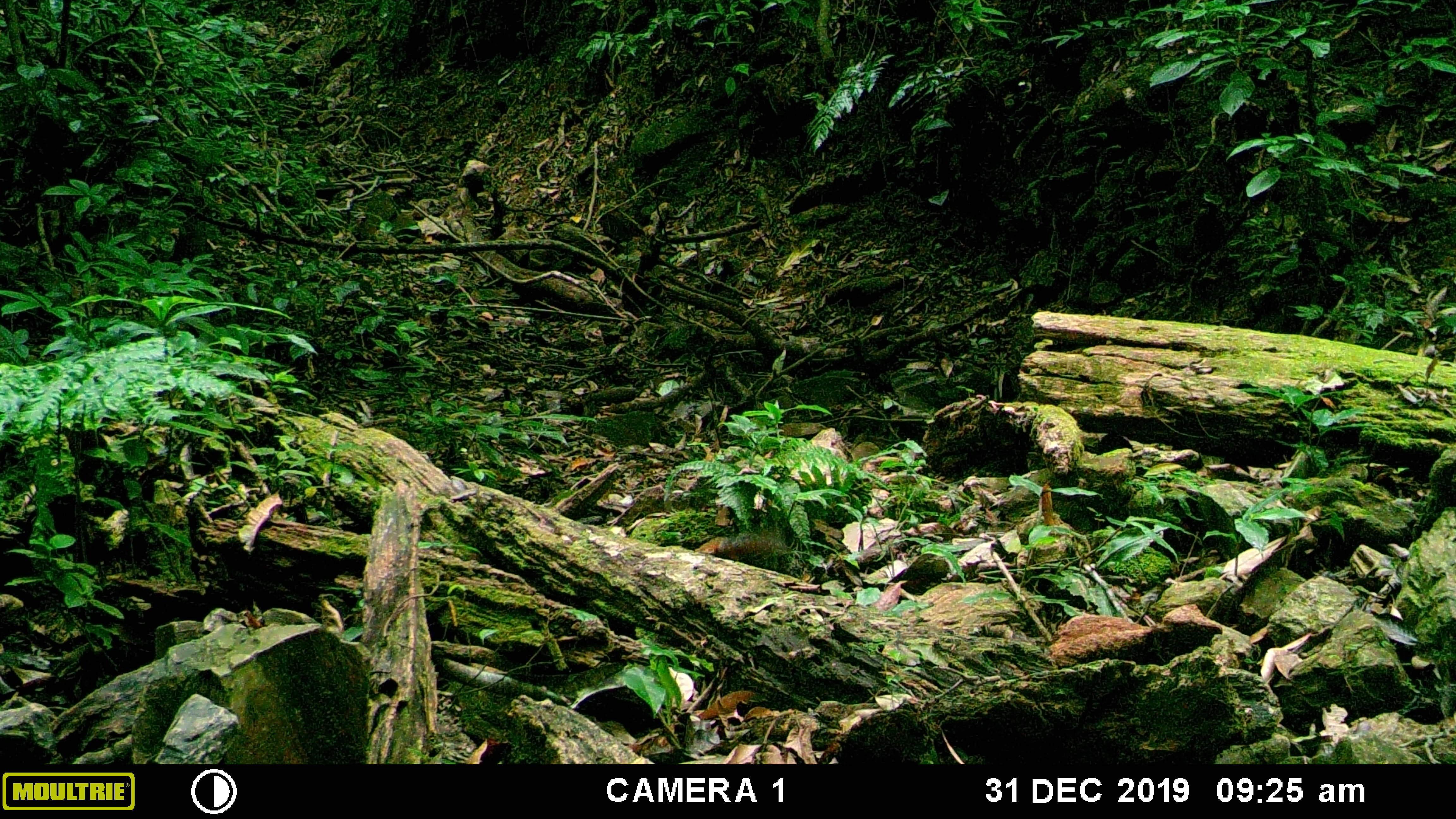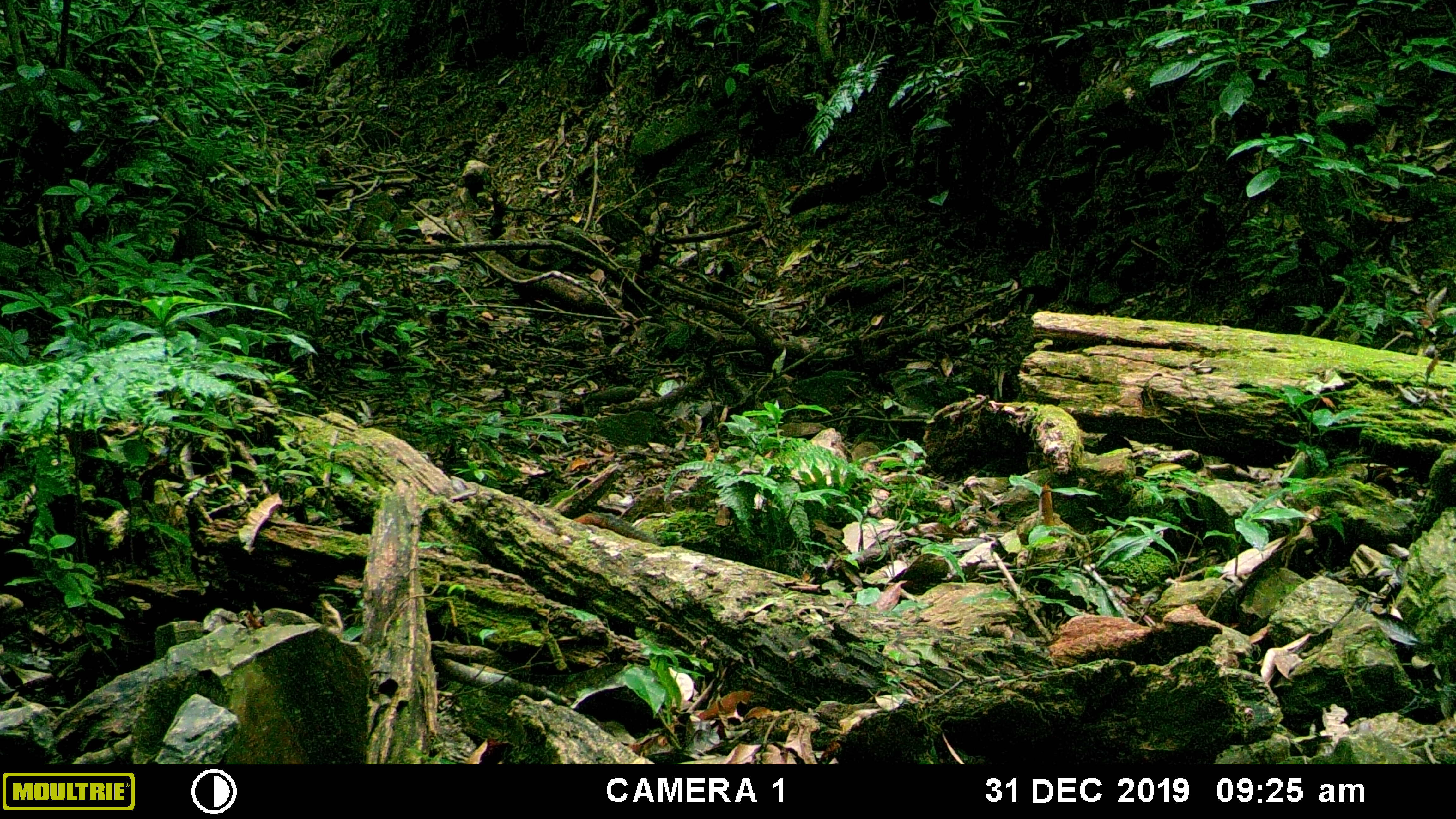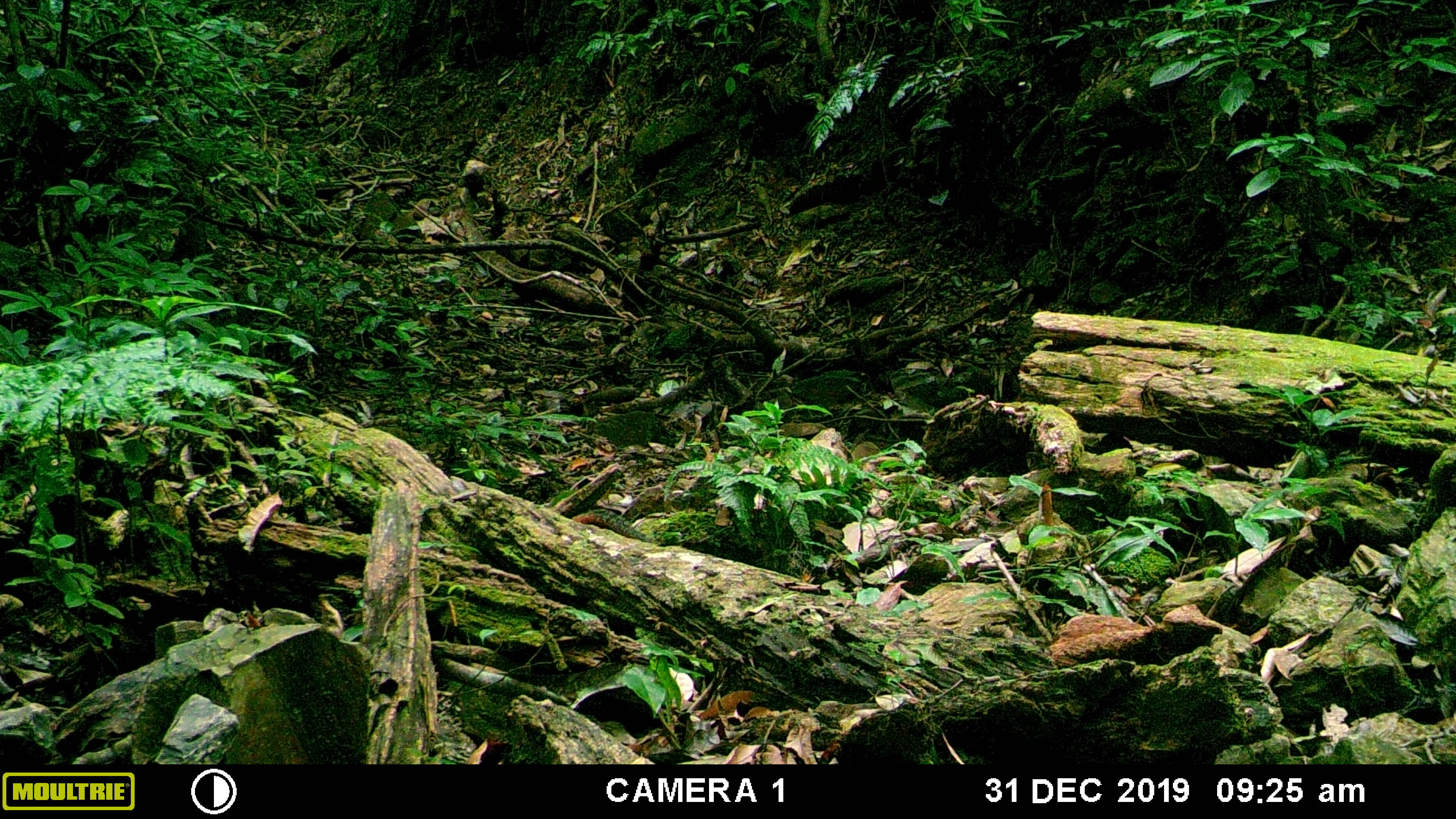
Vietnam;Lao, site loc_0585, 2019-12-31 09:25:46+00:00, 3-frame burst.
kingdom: Animalia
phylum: Chordata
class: Mammalia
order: Rodentia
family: Sciuridae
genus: Dremomys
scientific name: Dremomys rufigenis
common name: red-cheeked squirrel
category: red cheeked squirrel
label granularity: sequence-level